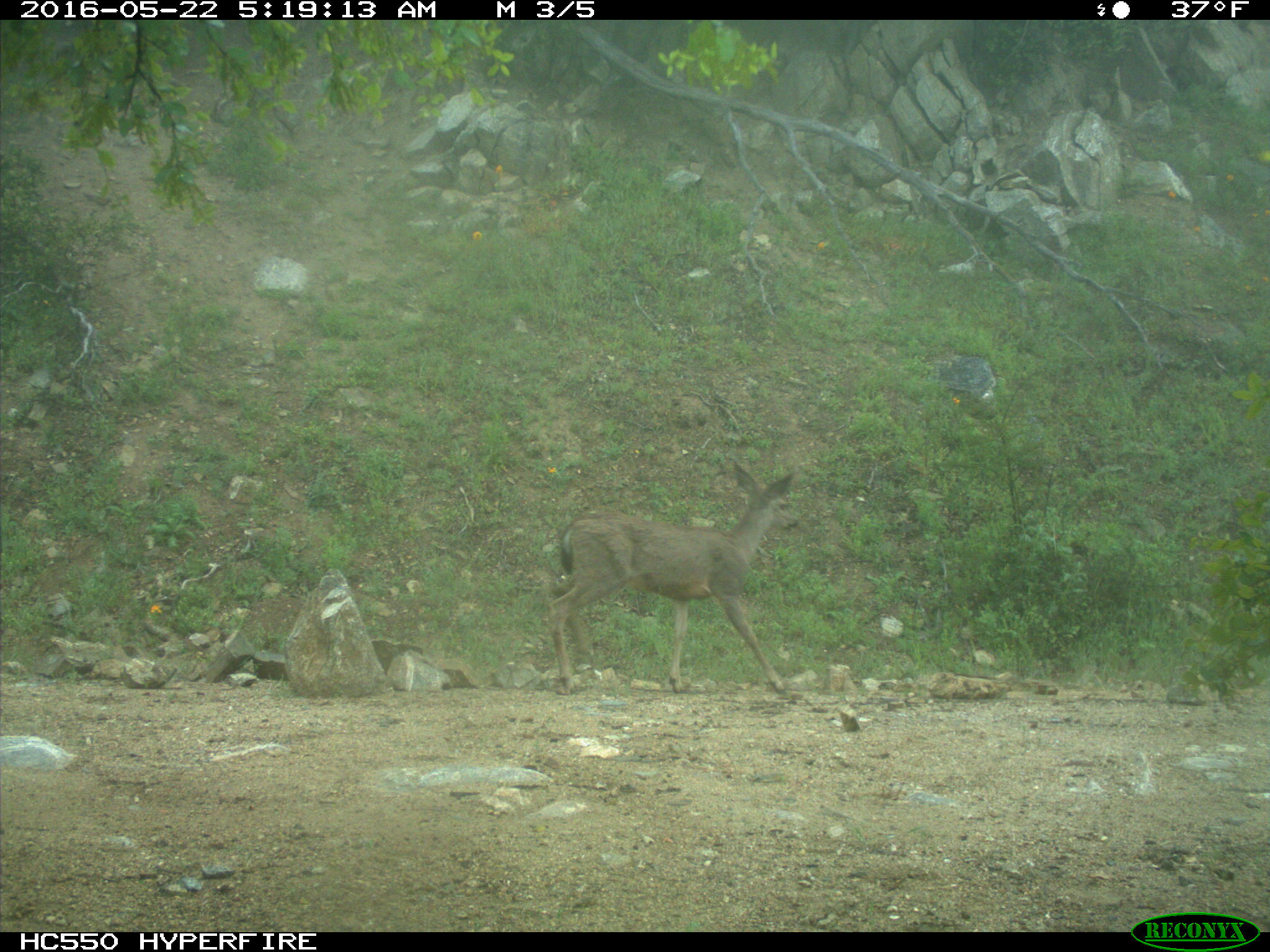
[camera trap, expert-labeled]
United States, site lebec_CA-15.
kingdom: Animalia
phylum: Chordata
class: Mammalia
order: Artiodactyla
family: Cervidae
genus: Odocoileus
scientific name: Odocoileus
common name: deer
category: unidentified deer